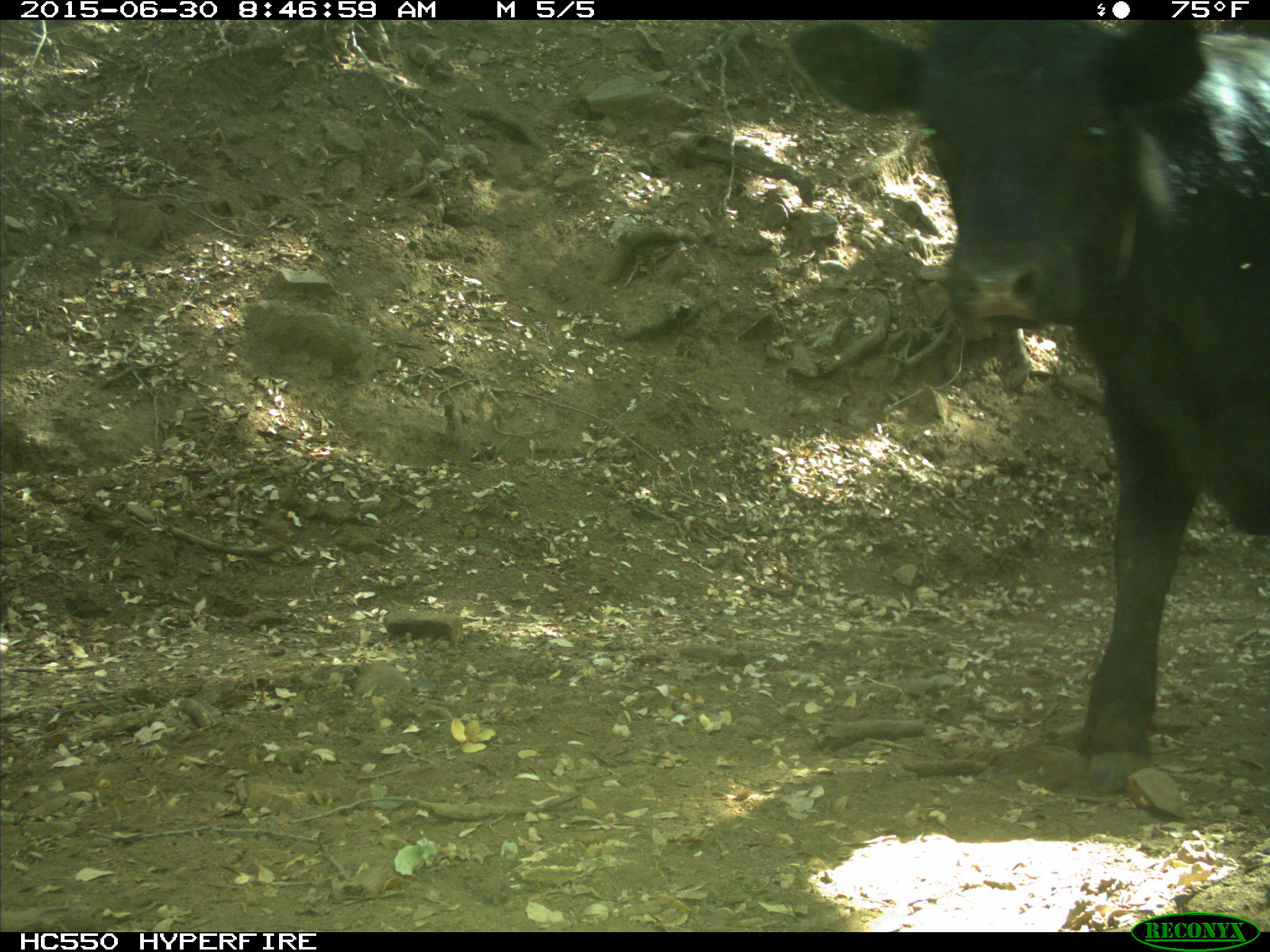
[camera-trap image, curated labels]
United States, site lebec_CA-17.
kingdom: Animalia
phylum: Chordata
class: Mammalia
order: Artiodactyla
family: Bovidae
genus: Bos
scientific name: Bos taurus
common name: domestic cow